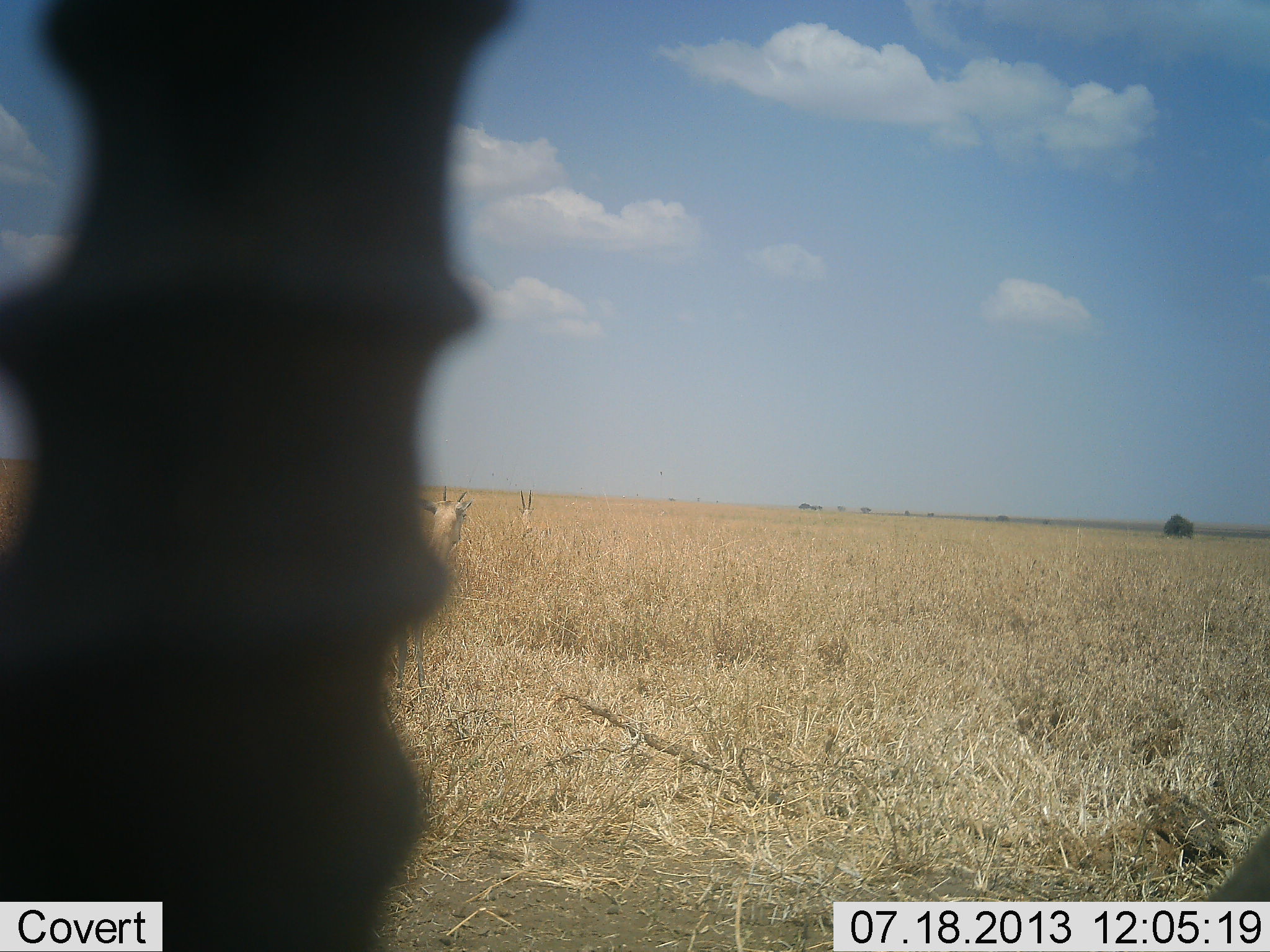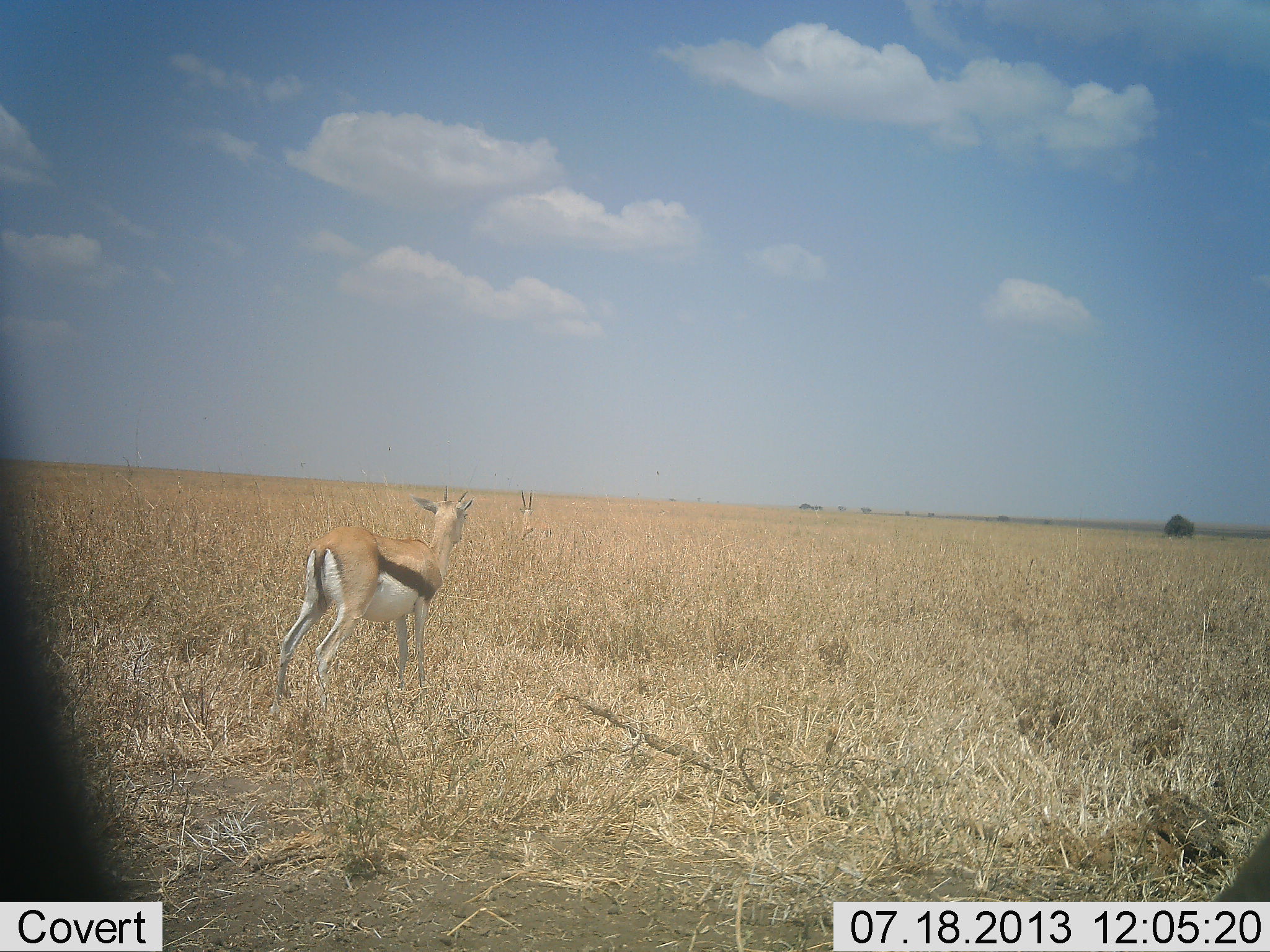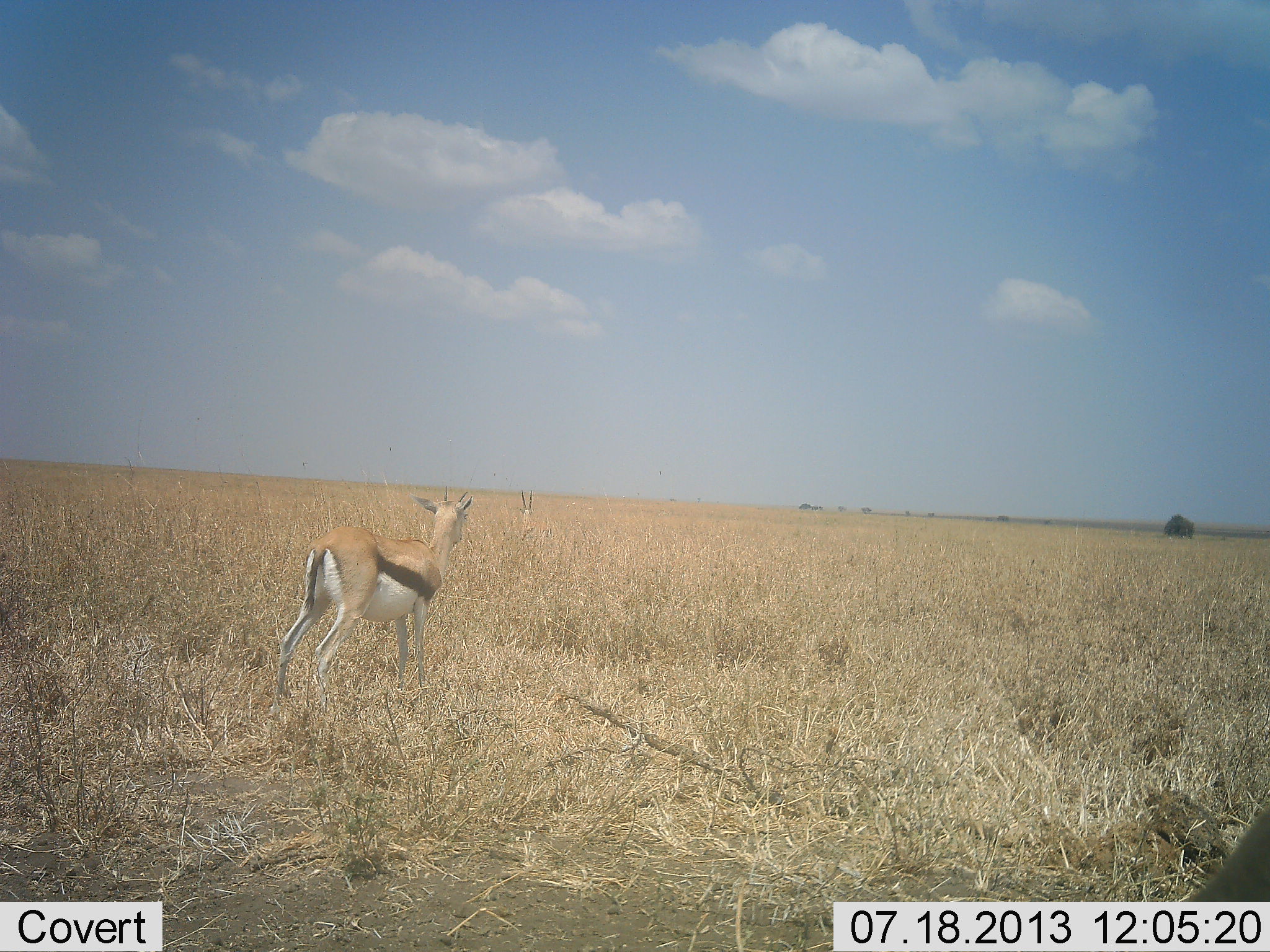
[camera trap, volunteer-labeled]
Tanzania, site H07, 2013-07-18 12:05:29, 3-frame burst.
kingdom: Animalia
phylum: Chordata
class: Mammalia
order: Artiodactyla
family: Bovidae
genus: Eudorcas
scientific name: Eudorcas thomsonii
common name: thomson's gazelle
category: gazellethomsons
Gazellethomsons (thomson's gazelle) (Eudorcas thomsonii), count 2. Behavior (volunteer vote fractions): standing 94%, resting 0%, moving 17%, interacting 0%. Young present (vote fraction): 0%. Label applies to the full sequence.